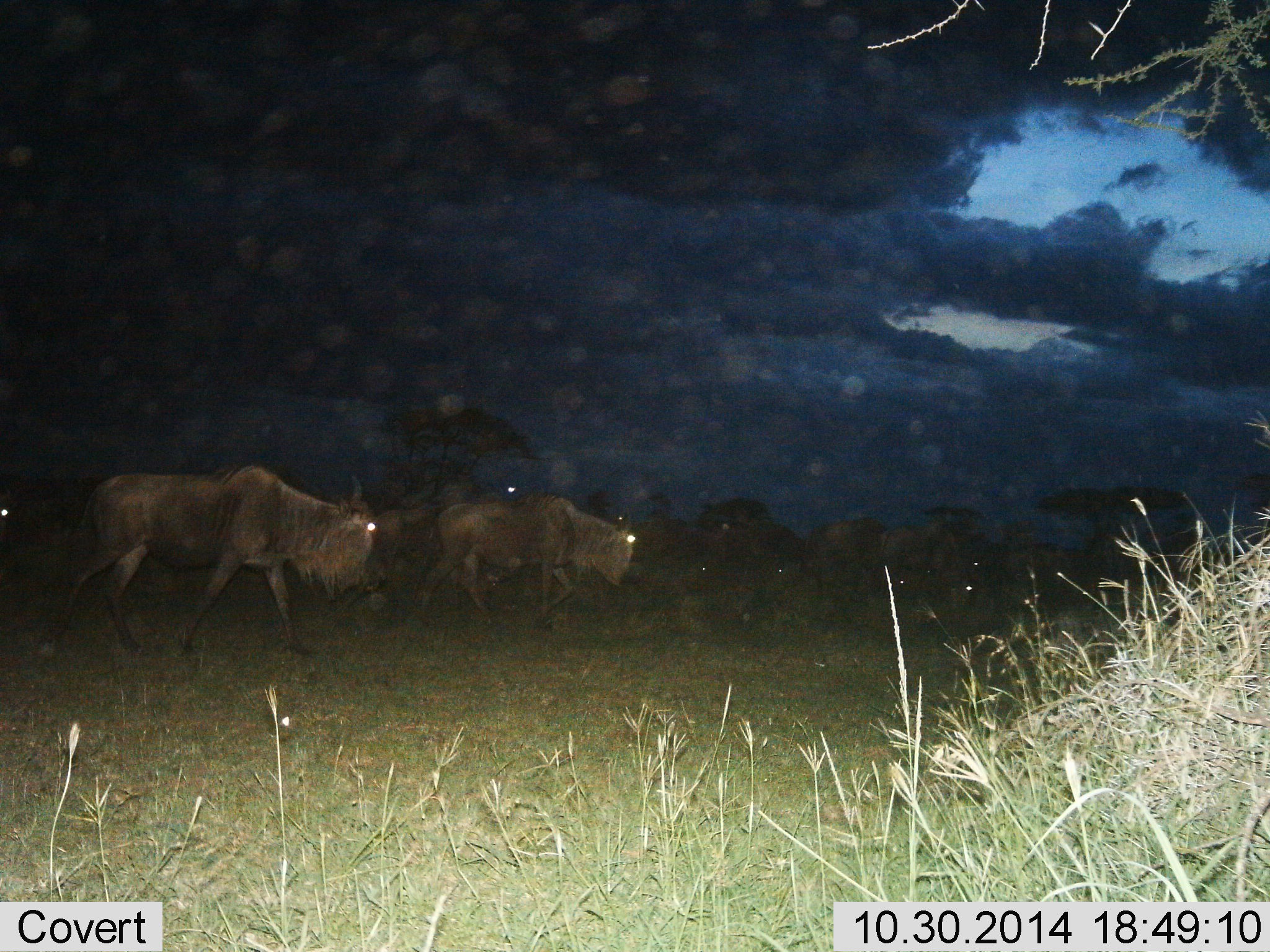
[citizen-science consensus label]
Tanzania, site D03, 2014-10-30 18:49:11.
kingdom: Animalia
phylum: Chordata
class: Mammalia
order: Artiodactyla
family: Bovidae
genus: Connochaetes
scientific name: Connochaetes taurinus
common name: blue wildebeest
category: wildebeest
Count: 11-50.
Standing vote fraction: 10%.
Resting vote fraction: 10%.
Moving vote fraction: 90%.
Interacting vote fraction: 0%.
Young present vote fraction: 0%.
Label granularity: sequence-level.